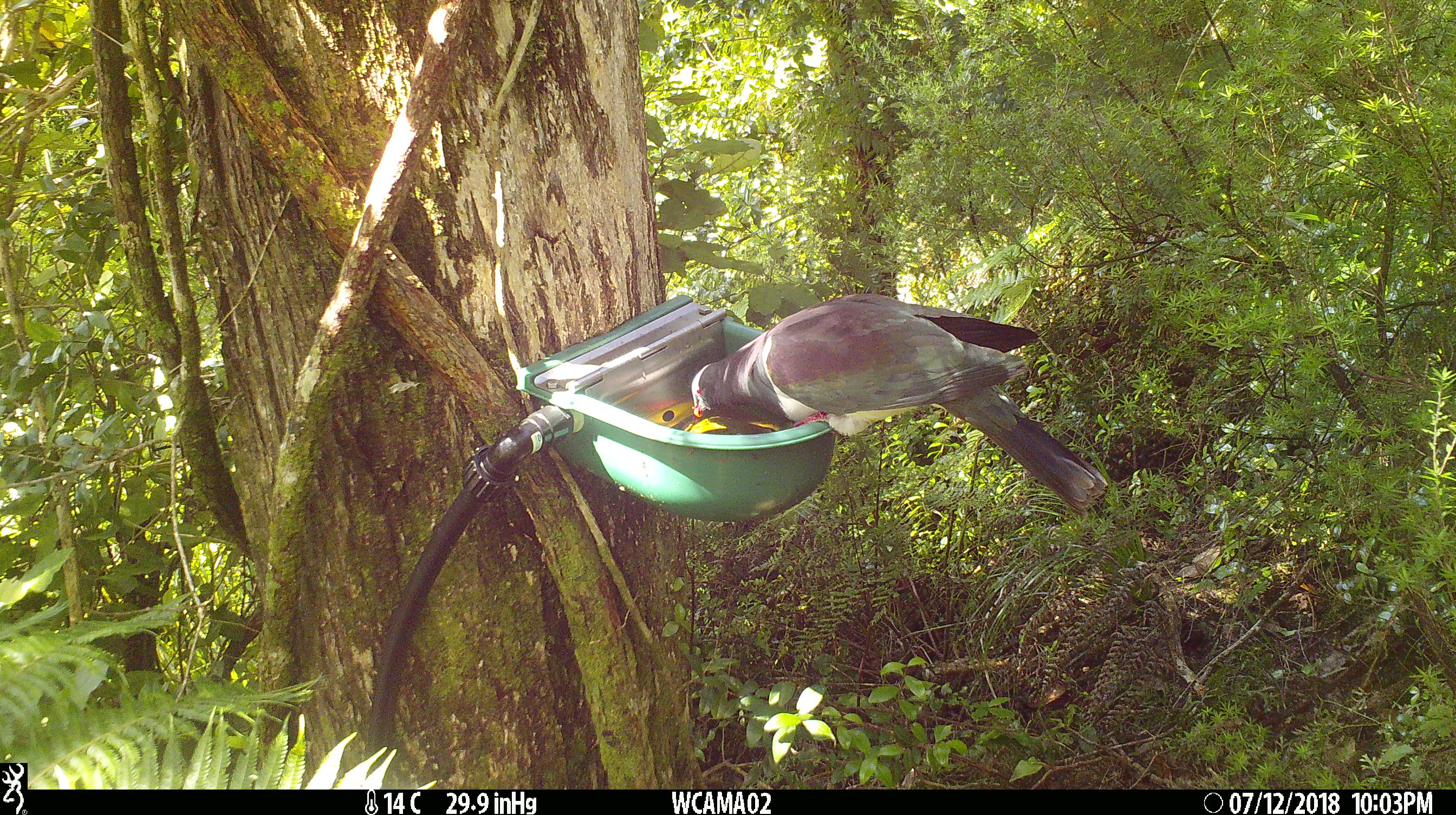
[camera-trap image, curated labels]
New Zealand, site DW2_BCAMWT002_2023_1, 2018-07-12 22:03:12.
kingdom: Animalia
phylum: Chordata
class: Aves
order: Columbiformes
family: Columbidae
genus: Hemiphaga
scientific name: Hemiphaga novaeseelandiae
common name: new zealand pigeon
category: kereru